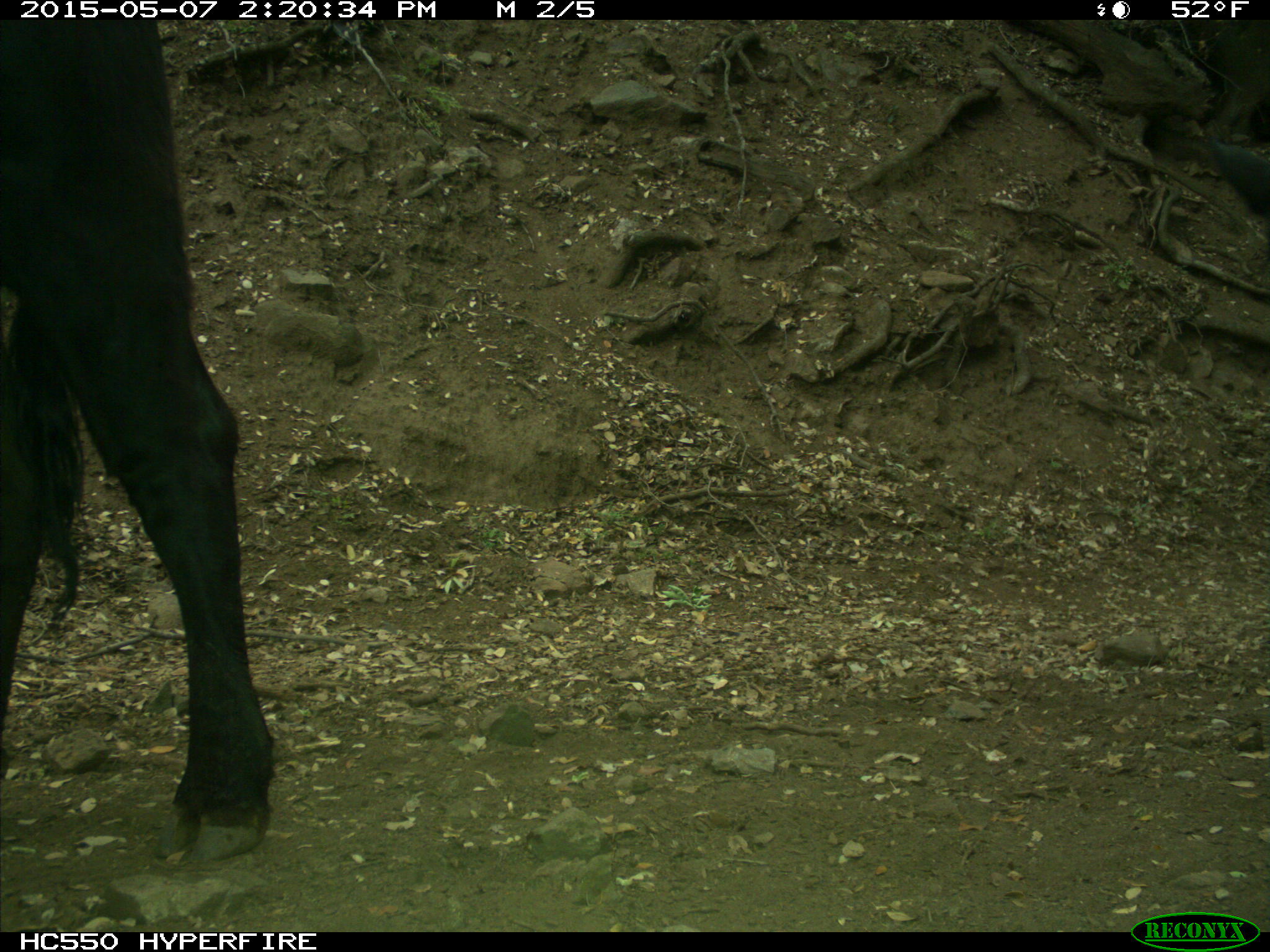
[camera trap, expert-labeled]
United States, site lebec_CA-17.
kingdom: Animalia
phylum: Chordata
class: Mammalia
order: Artiodactyla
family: Bovidae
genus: Bos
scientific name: Bos taurus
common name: domestic cow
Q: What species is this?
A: Bos taurus (domestic cow).